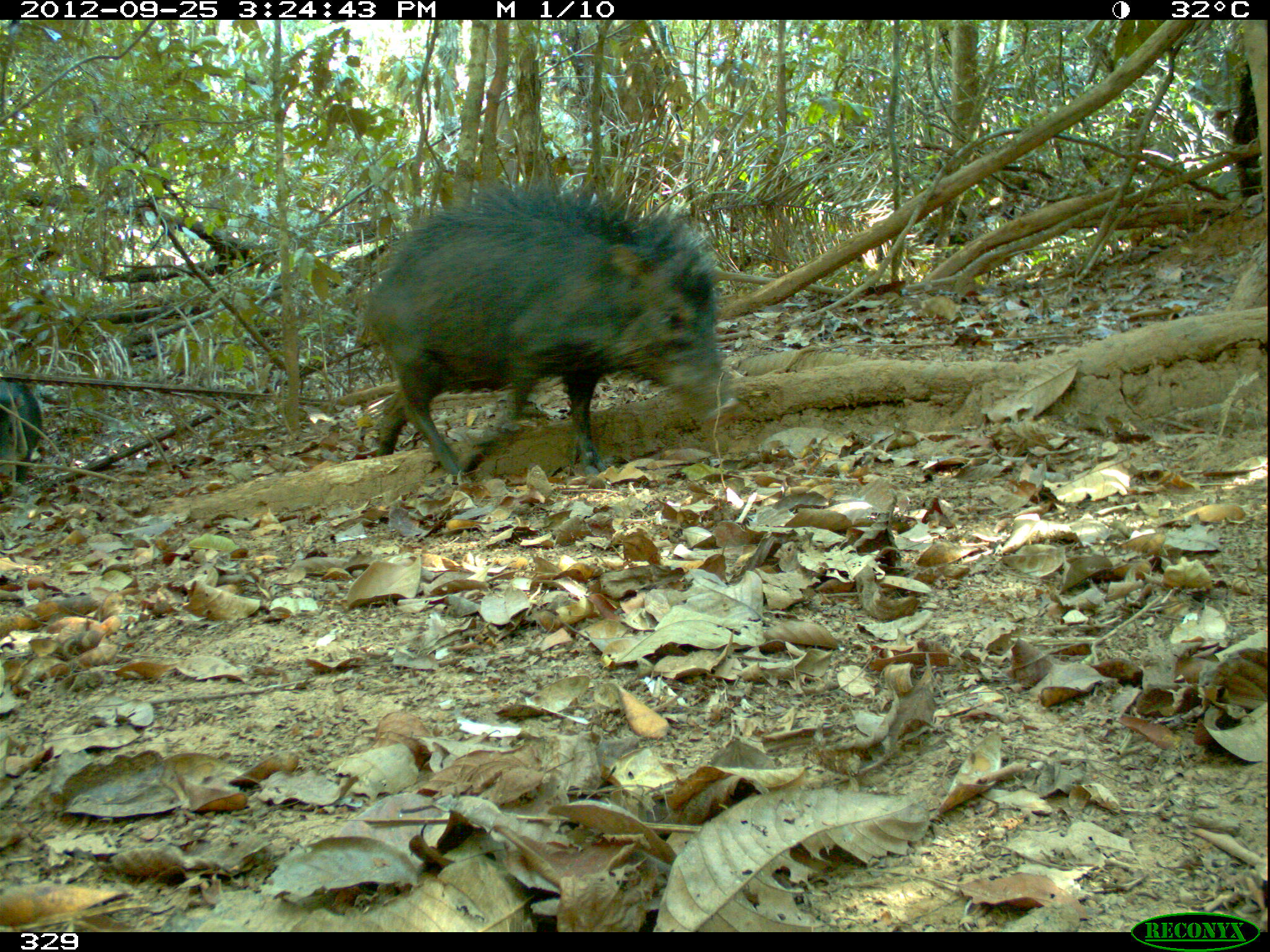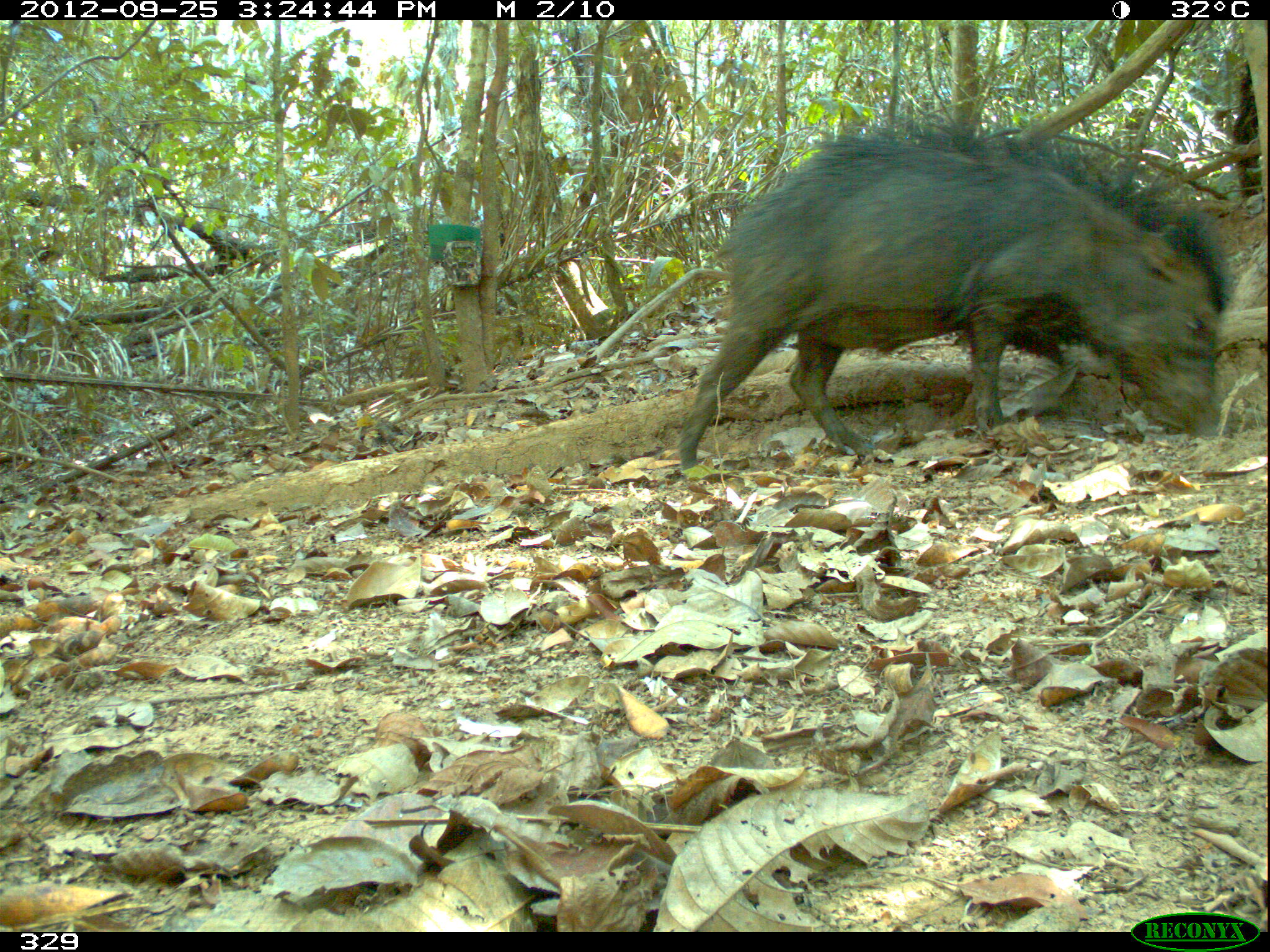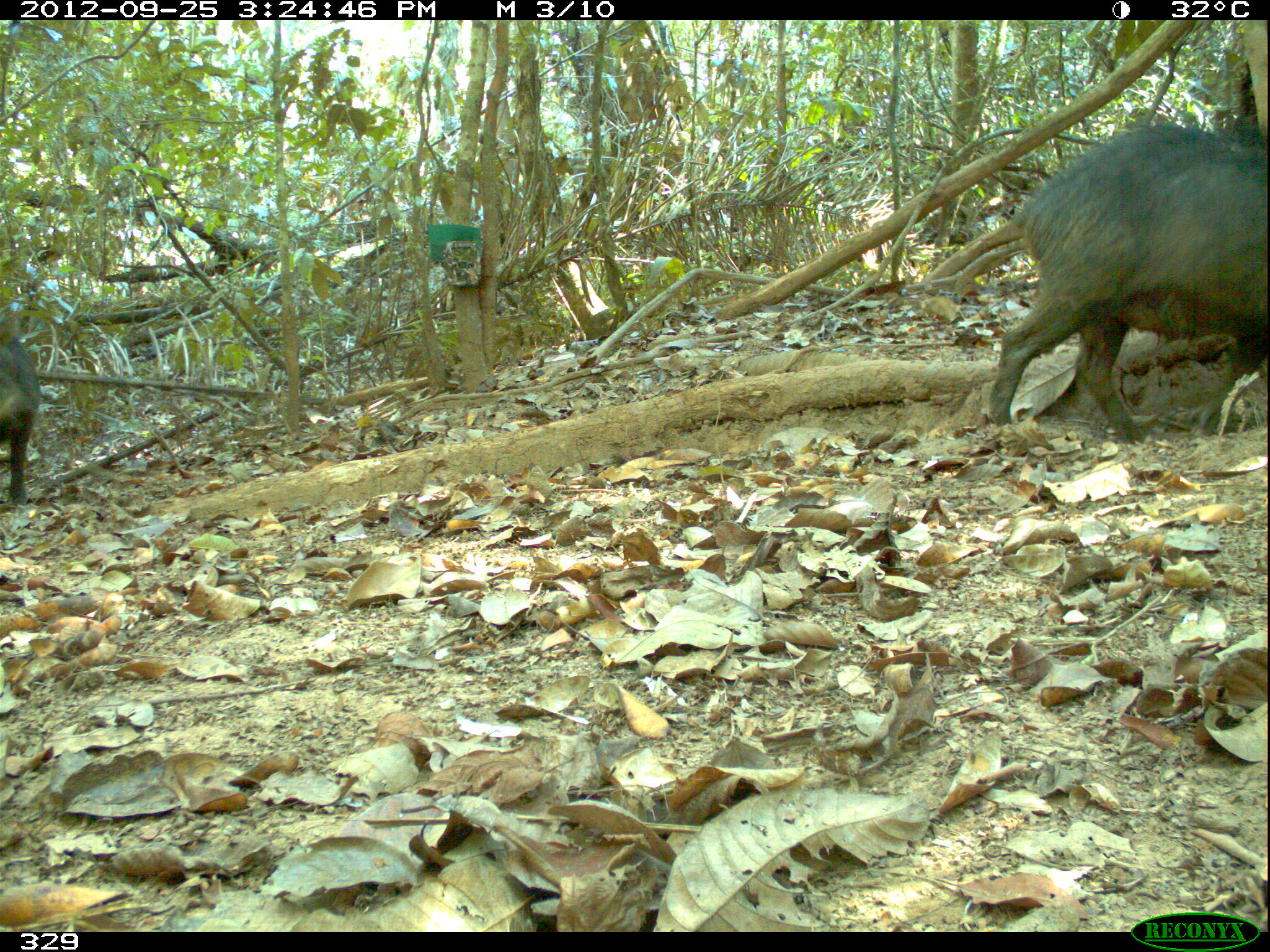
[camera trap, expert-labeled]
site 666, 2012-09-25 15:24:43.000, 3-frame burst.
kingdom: Animalia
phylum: Chordata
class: Mammalia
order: Artiodactyla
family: Tayassuidae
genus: Tayassu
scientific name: Tayassu pecari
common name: white-lipped peccary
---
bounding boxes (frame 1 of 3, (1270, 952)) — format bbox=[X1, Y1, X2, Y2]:
tayassu pecari: bbox=[360, 177, 742, 486]; bbox=[0, 377, 42, 498]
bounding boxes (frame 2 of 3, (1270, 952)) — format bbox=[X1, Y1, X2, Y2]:
tayassu pecari: bbox=[673, 105, 1238, 471]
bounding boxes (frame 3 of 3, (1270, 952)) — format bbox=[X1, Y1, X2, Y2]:
tayassu pecari: bbox=[983, 115, 1270, 443]; bbox=[0, 325, 40, 508]